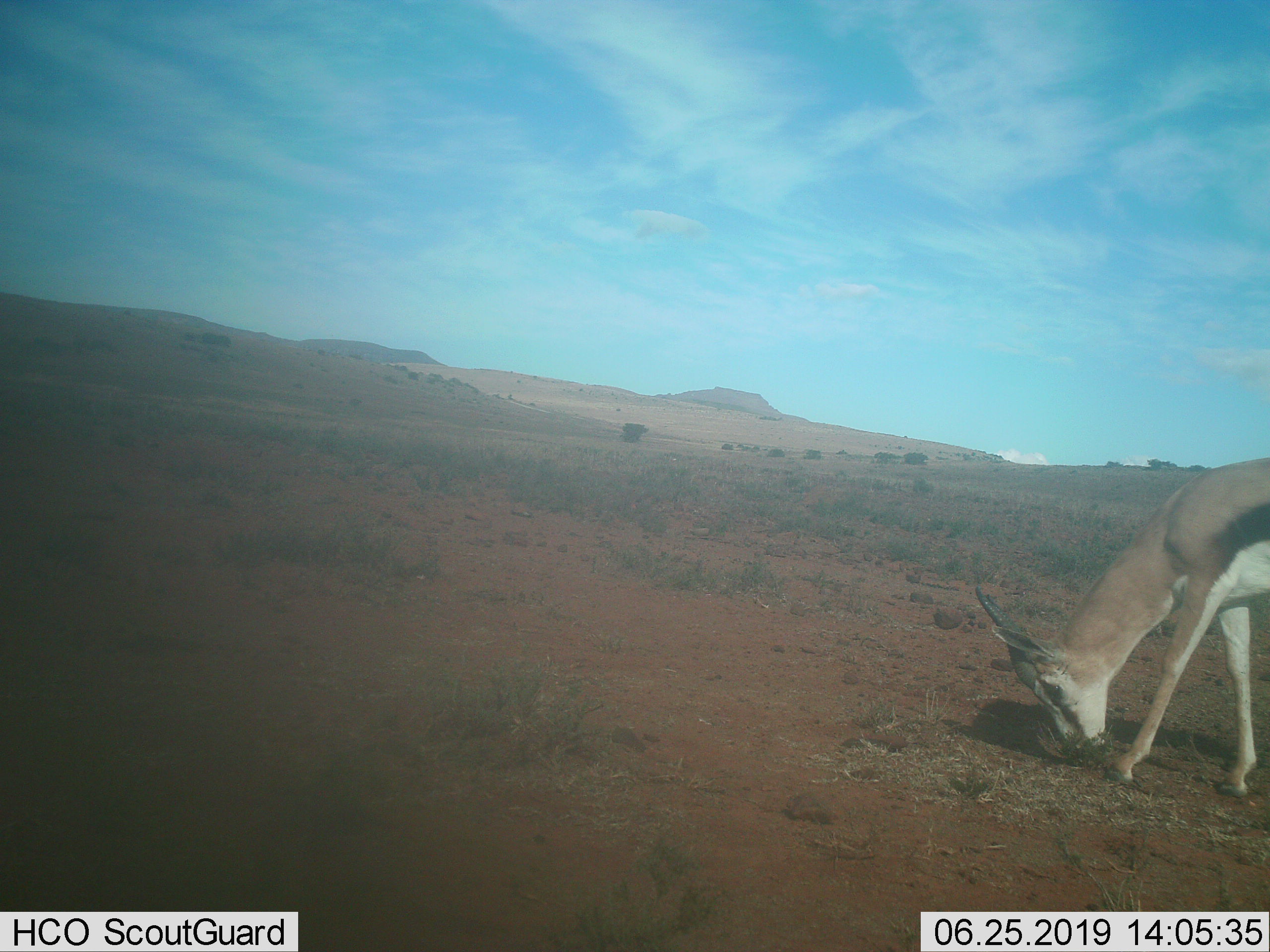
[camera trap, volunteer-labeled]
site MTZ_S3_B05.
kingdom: Animalia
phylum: Chordata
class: Mammalia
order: Artiodactyla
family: Bovidae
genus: Antidorcas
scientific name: Antidorcas marsupialis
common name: springbok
Springbok (Antidorcas marsupialis), count 1. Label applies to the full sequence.